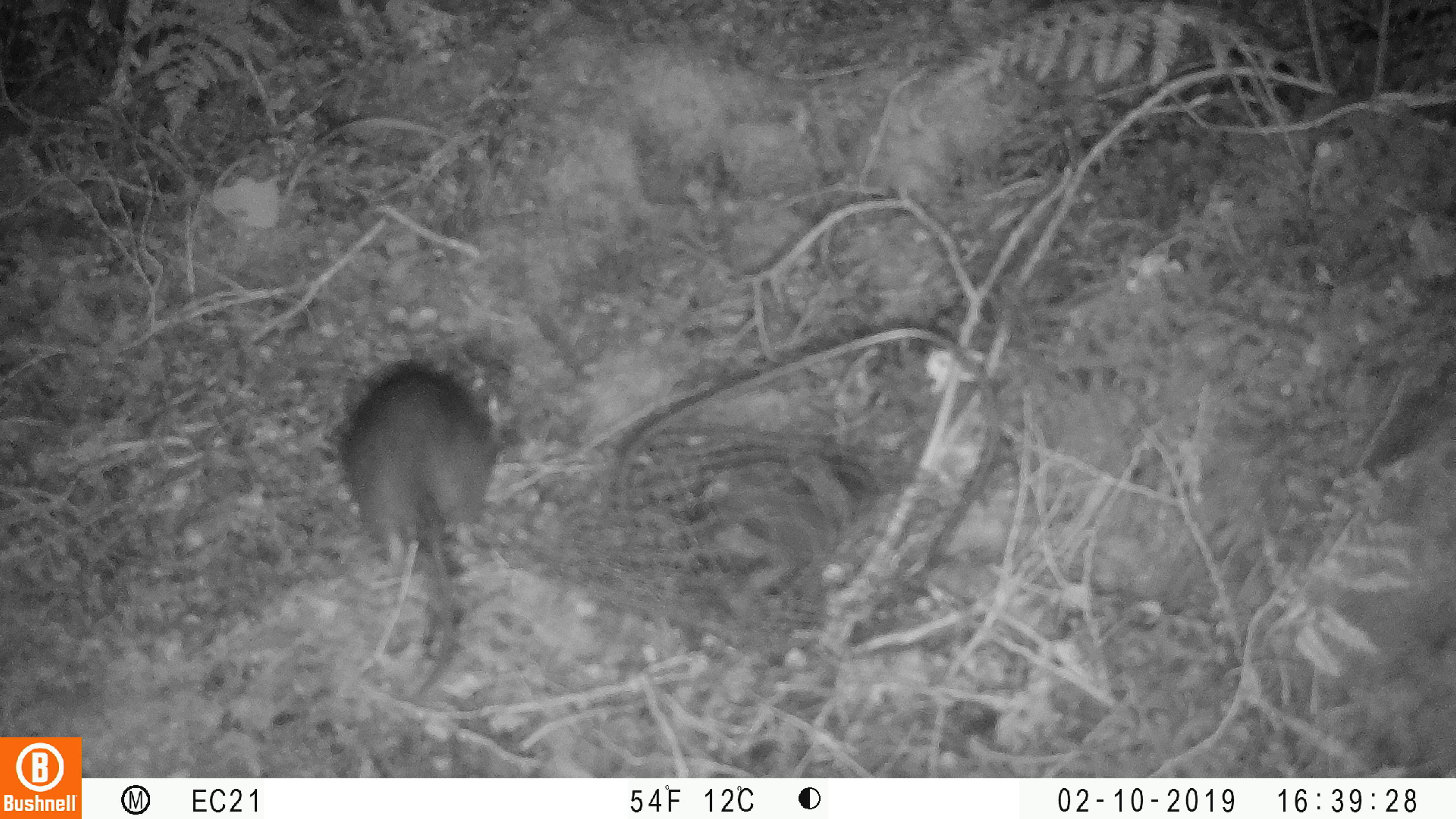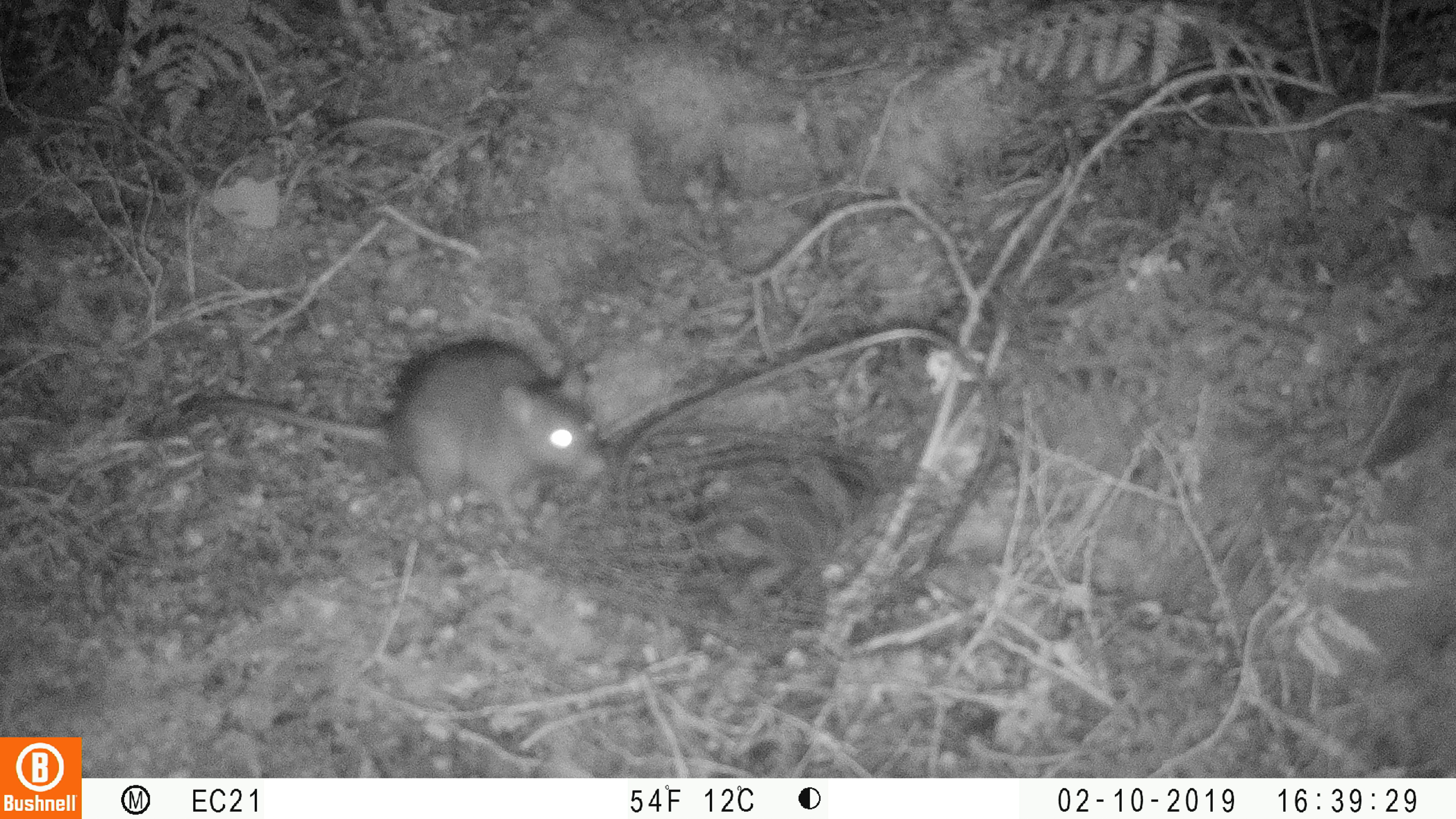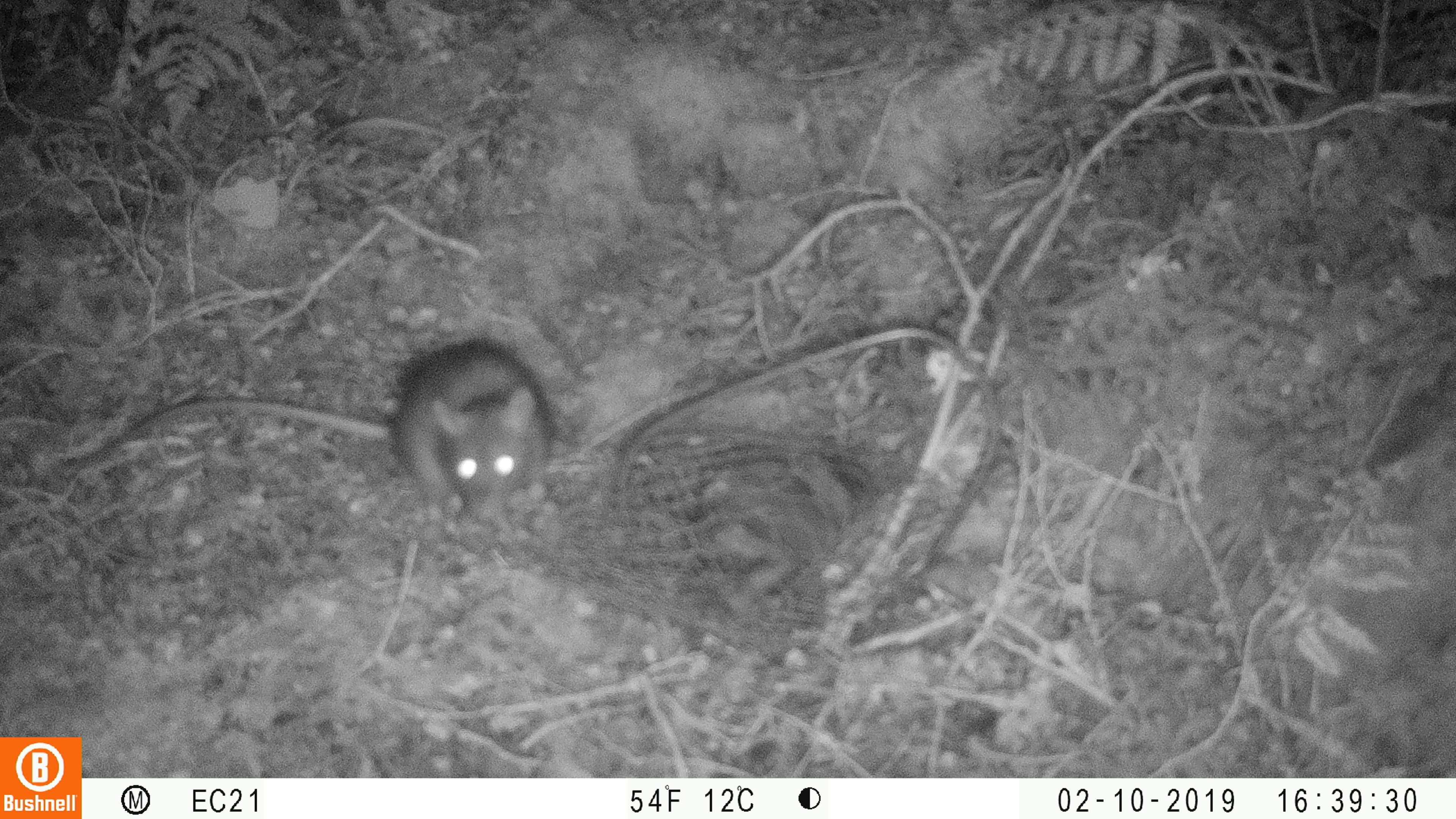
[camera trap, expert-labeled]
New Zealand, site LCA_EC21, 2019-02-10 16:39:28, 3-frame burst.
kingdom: Animalia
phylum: Chordata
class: Mammalia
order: Rodentia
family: Muridae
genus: Rattus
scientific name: Rattus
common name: rat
Rat (Rattus).